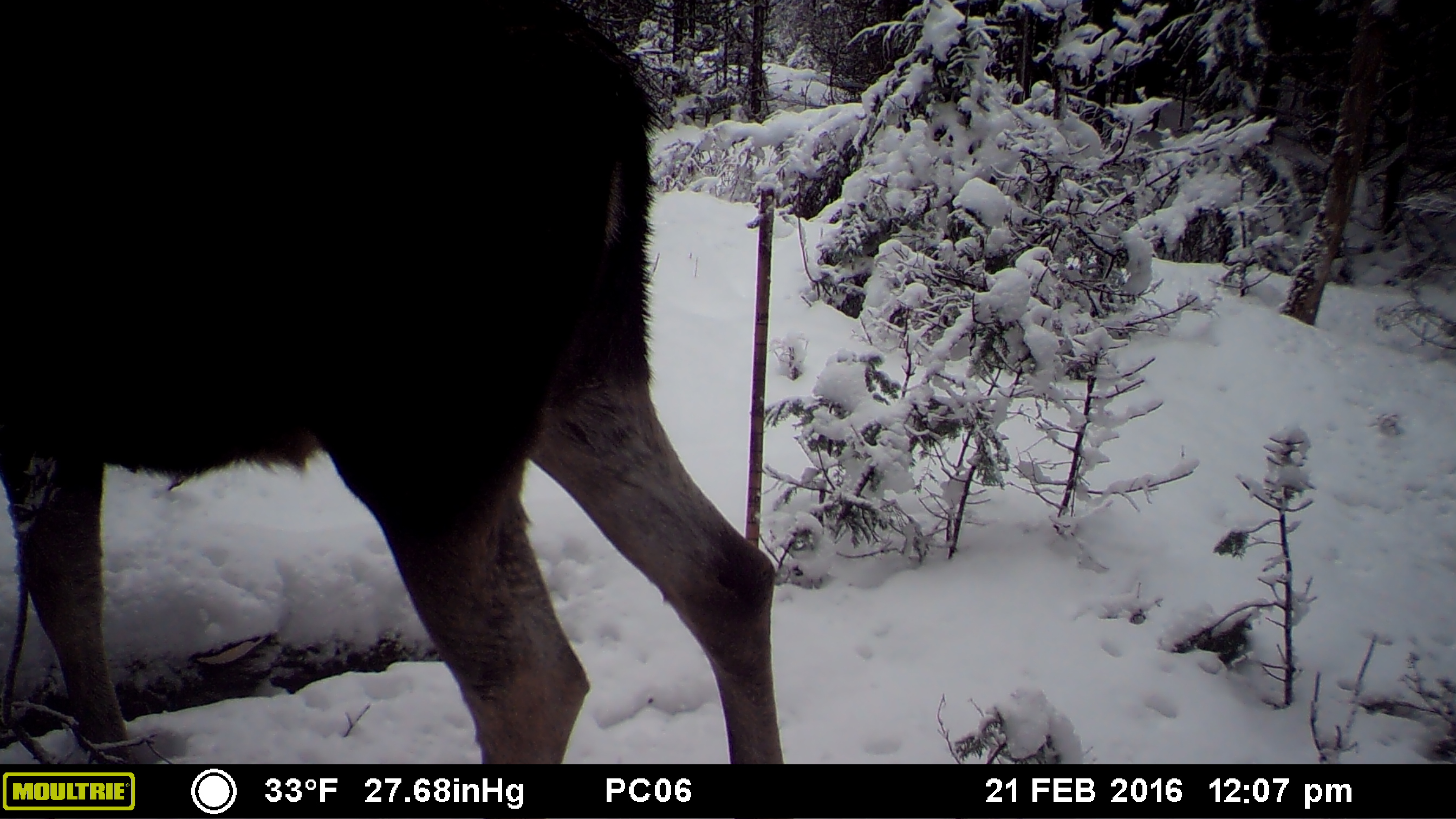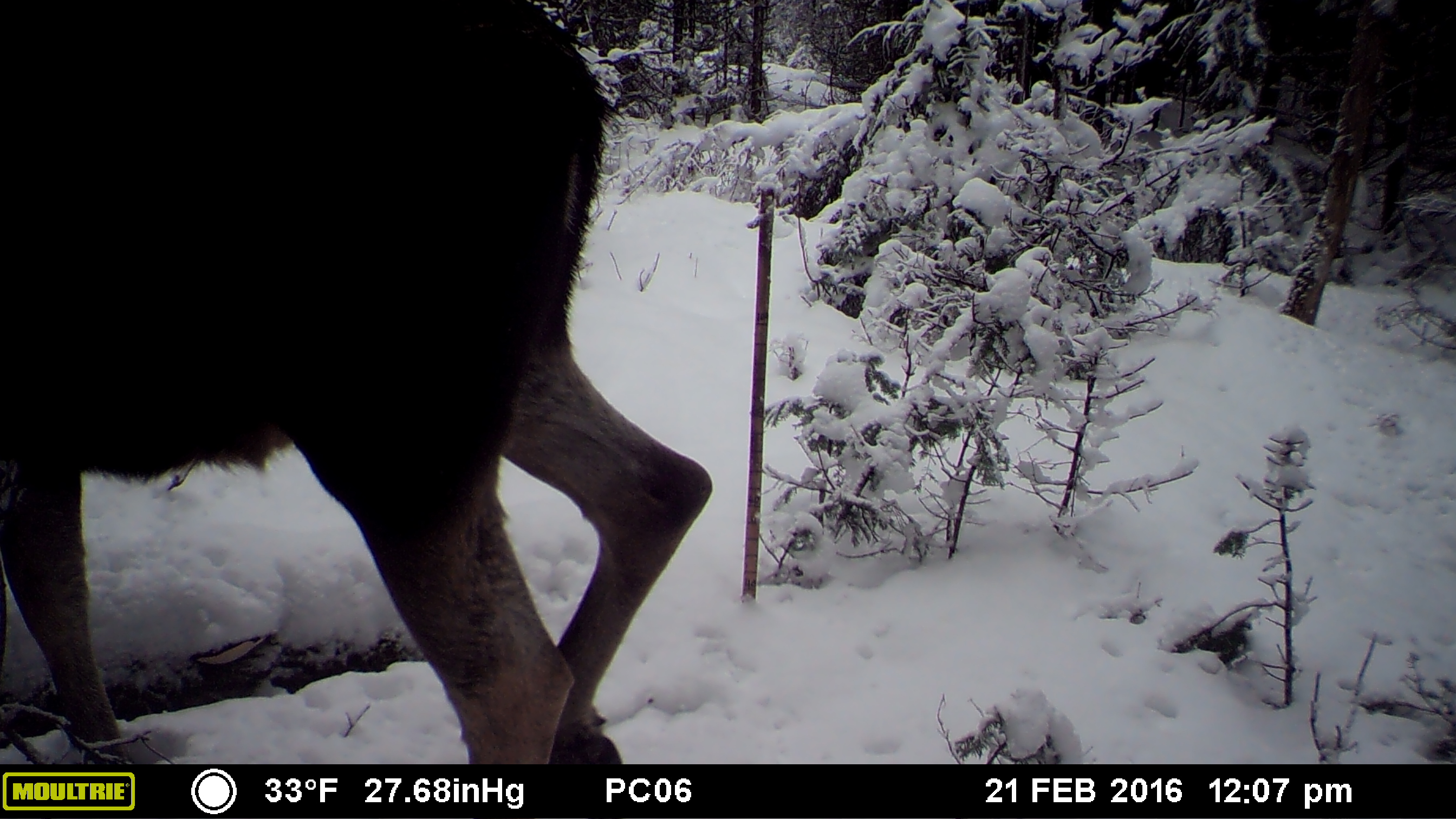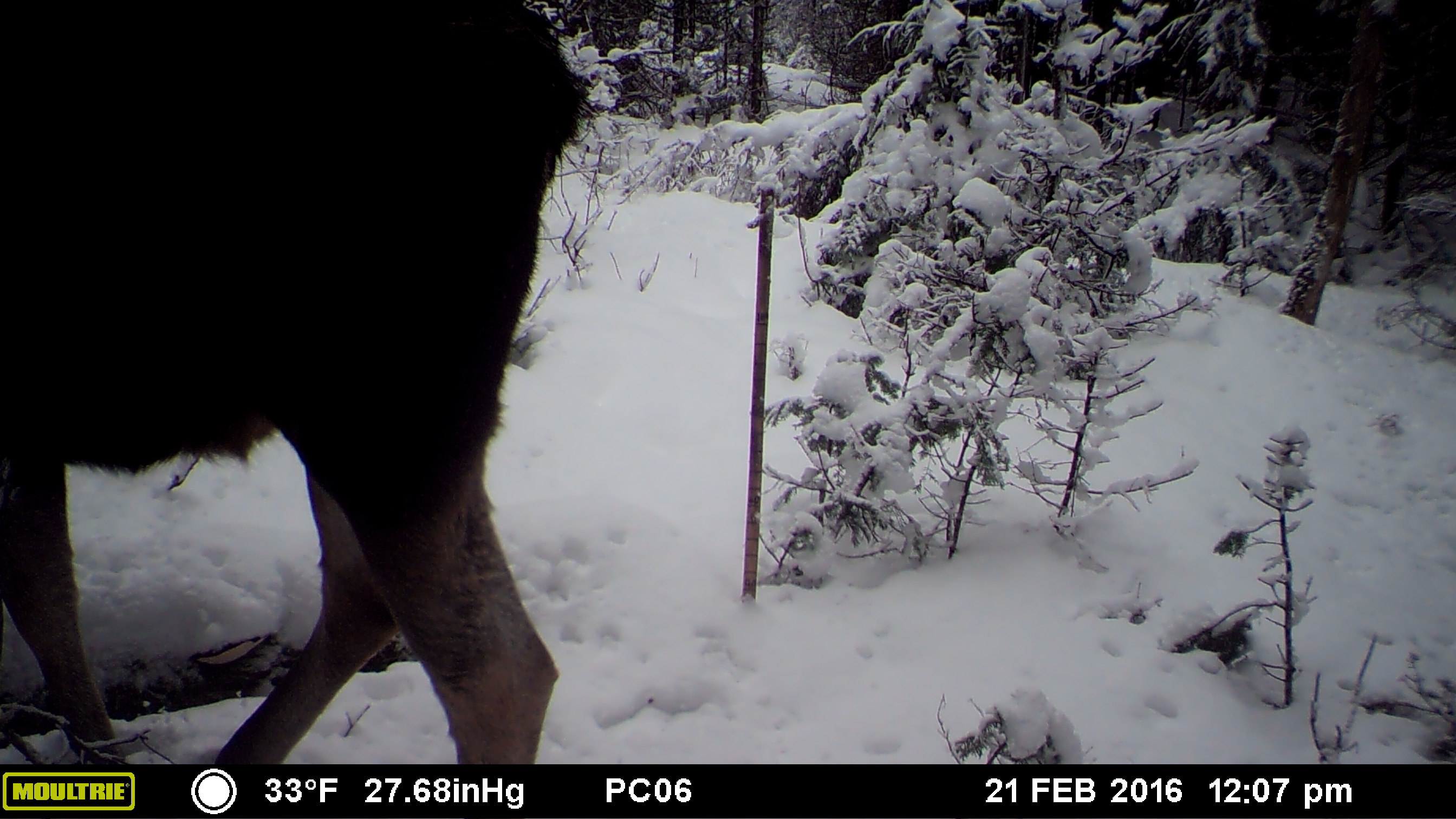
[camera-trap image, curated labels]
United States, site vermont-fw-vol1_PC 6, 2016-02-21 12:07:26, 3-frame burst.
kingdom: Animalia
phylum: Chordata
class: Mammalia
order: Artiodactyla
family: Cervidae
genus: Alces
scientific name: Alces alces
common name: moose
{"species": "moose (Alces alces)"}